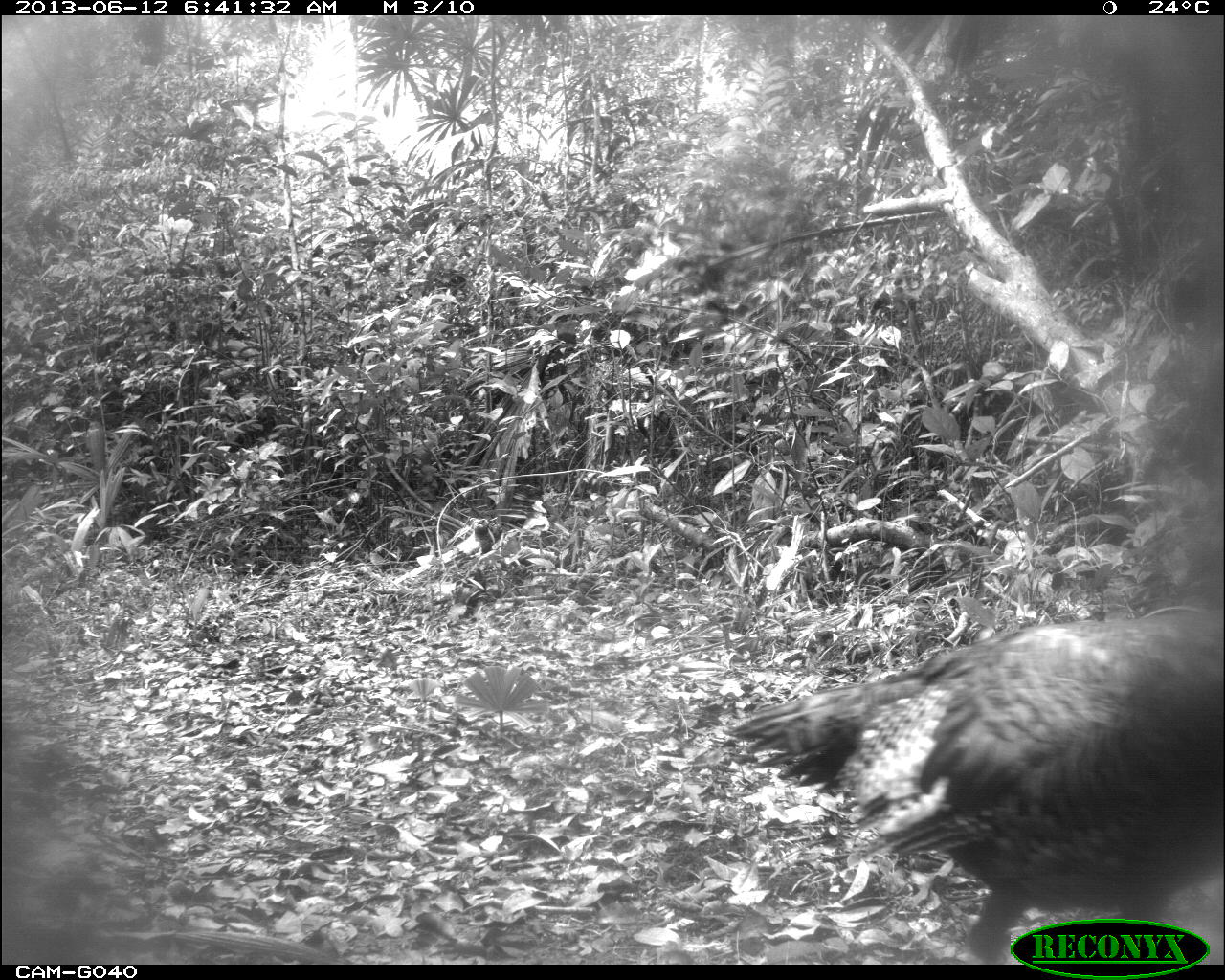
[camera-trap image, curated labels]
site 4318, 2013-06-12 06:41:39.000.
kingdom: Animalia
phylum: Chordata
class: Aves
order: Galliformes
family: Phasianidae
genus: Meleagris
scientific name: Meleagris ocellata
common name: ocellated turkey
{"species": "Meleagris ocellata (ocellated turkey)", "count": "2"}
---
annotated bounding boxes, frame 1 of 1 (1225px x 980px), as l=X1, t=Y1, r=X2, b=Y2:
meleagris ocellata: l=726, t=604, r=1223, b=963